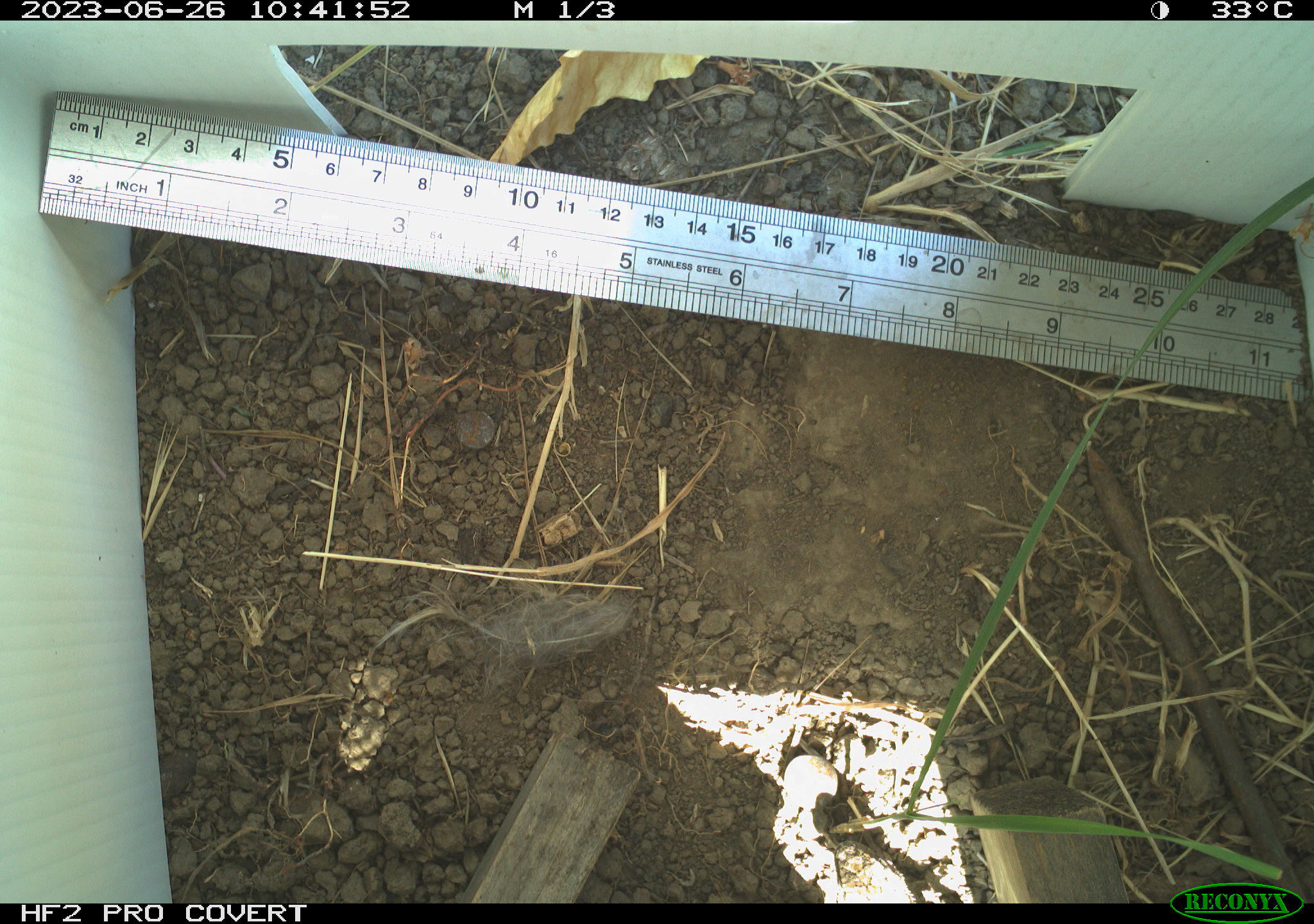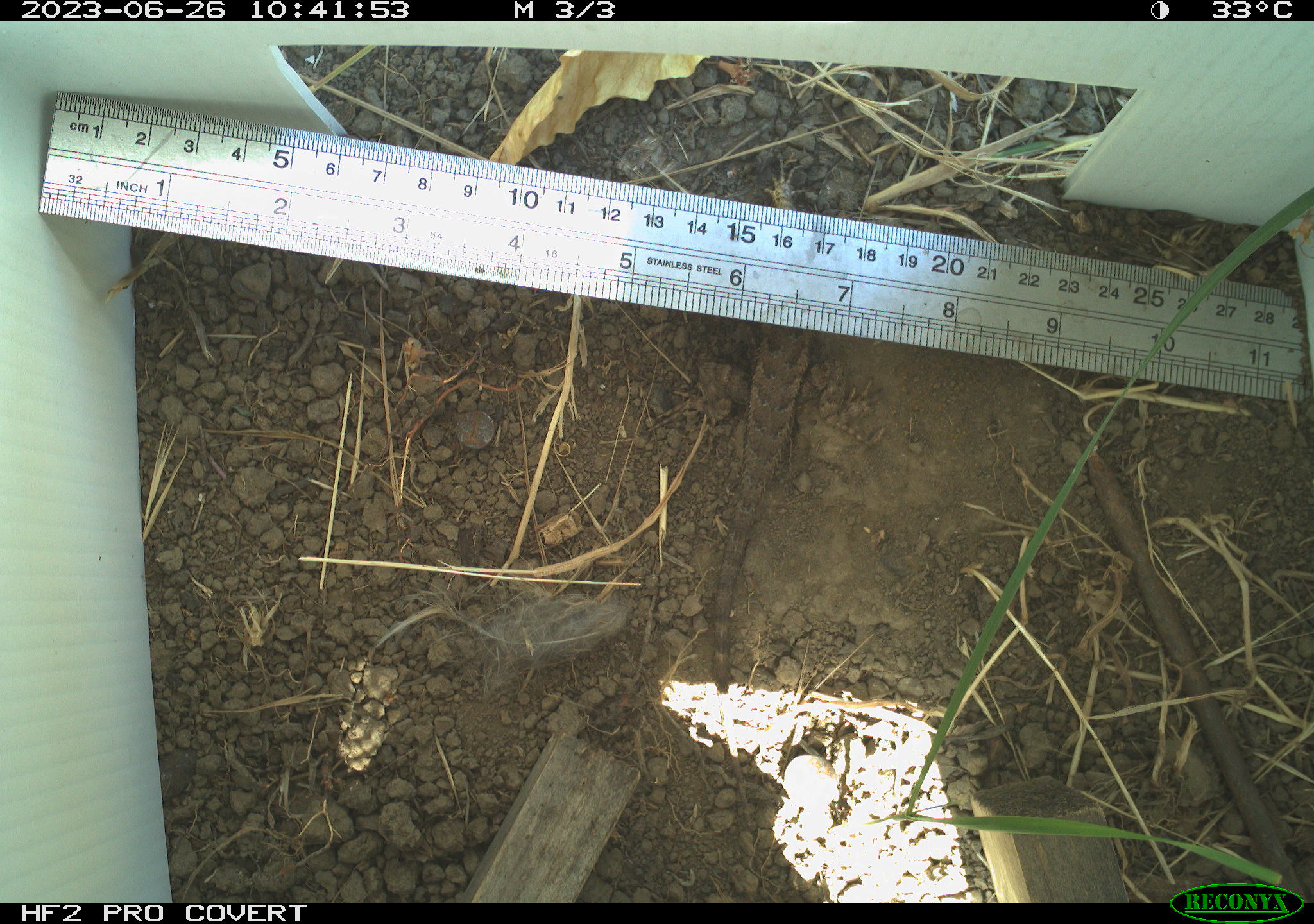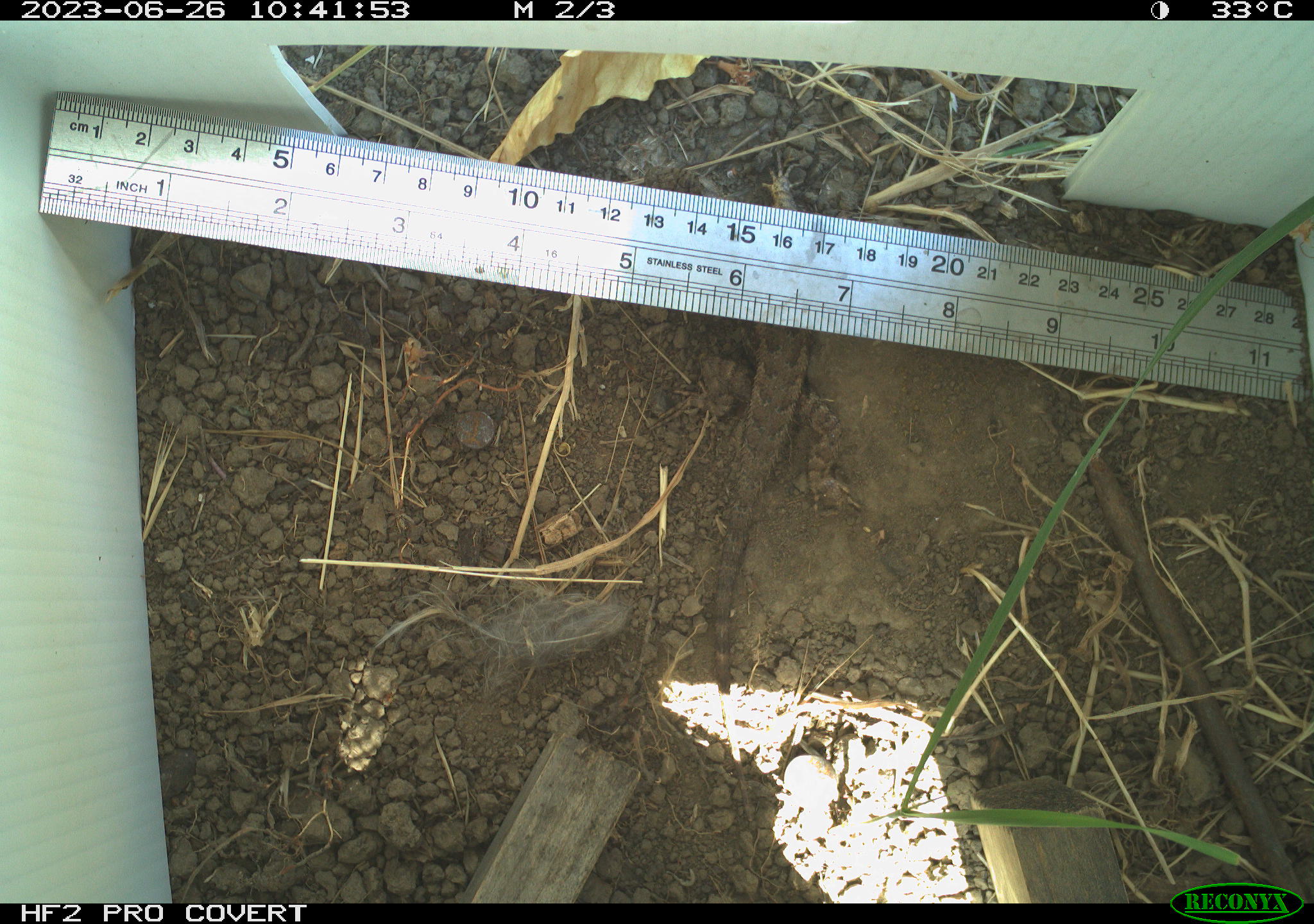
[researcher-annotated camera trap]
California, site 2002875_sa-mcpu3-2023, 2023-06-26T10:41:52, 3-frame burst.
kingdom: Animalia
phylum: Chordata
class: Reptilia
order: Squamata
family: Phrynosomatidae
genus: Sceloporus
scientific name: Sceloporus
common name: spiny lizards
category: sceloporus species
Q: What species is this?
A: Sceloporus species (spiny lizards) (Sceloporus).